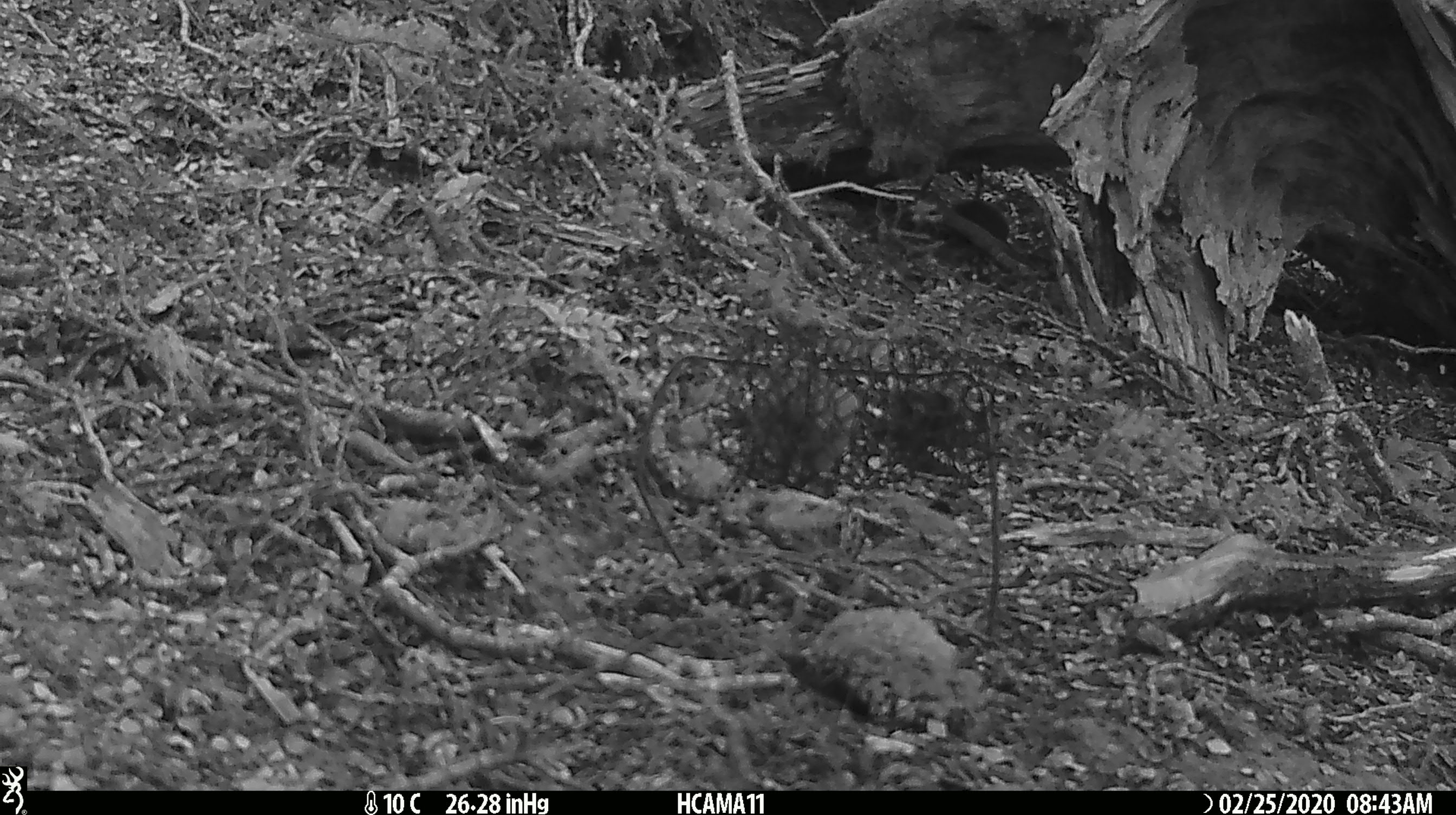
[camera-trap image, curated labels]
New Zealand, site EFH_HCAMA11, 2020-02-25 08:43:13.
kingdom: Animalia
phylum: Chordata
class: Mammalia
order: Rodentia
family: Muridae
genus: Mus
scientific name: Mus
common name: mouse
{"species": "mouse (Mus)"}